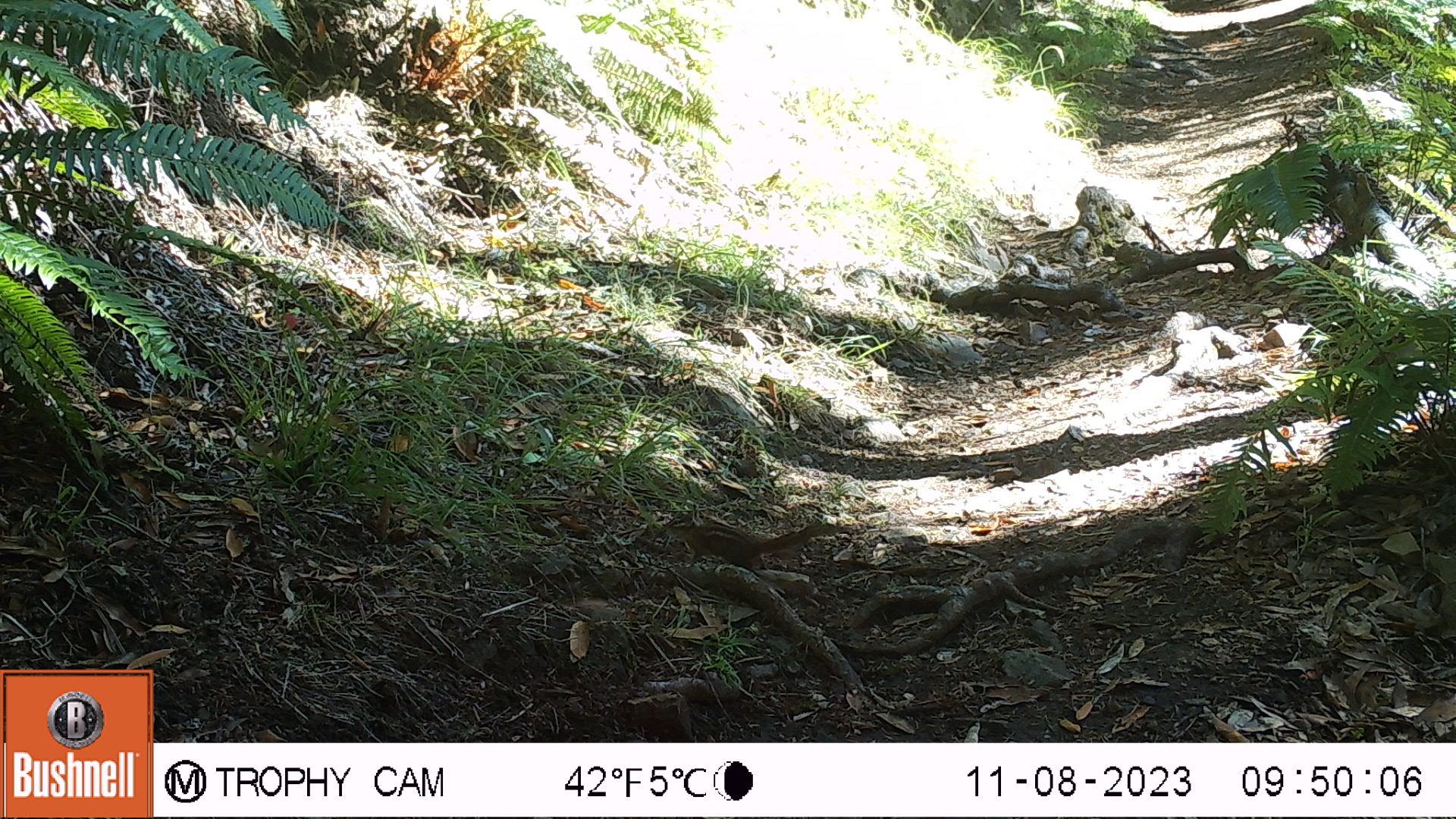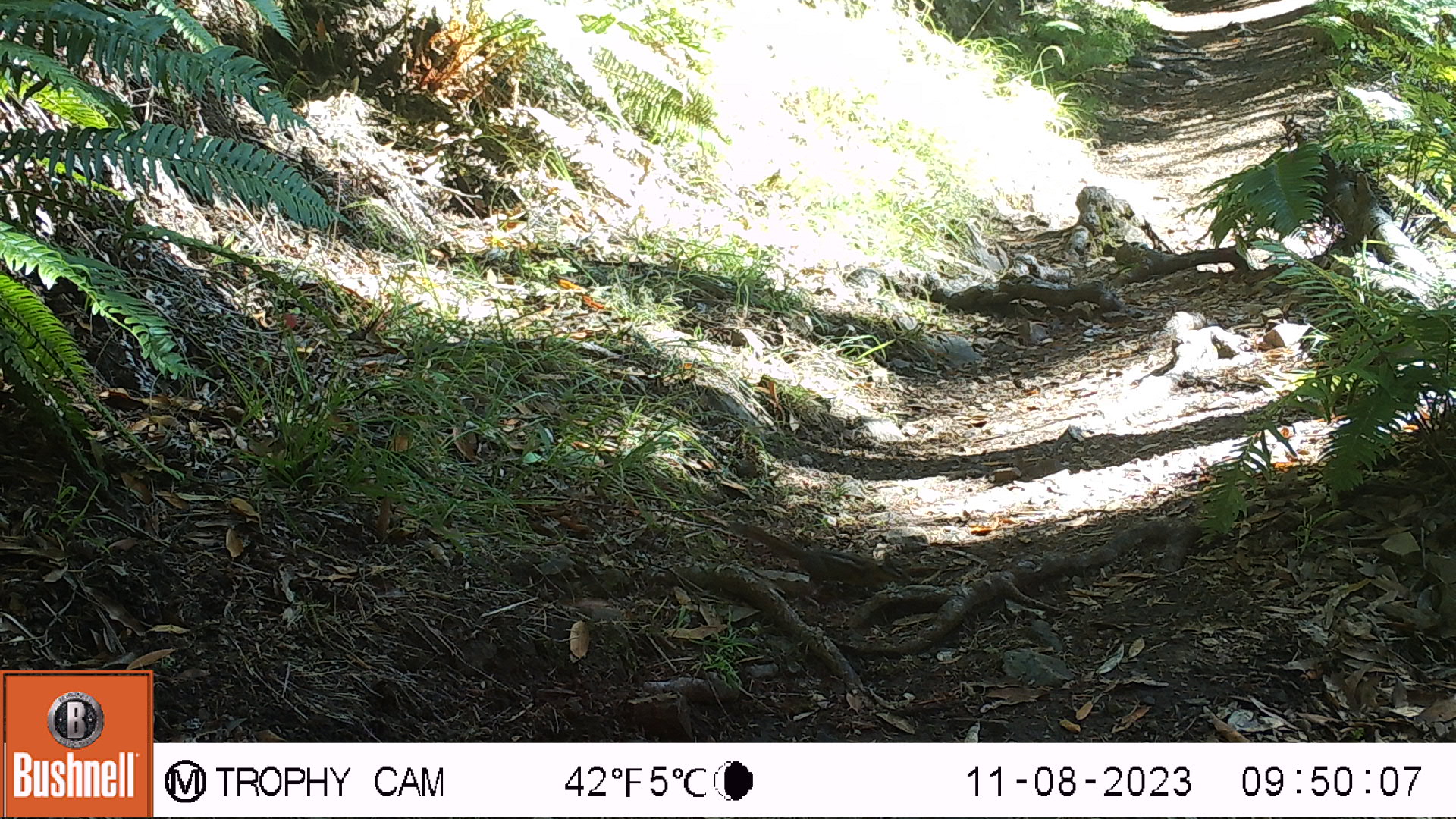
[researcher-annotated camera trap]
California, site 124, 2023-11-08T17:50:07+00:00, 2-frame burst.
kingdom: Animalia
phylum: Chordata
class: Mammalia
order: Rodentia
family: Sciuridae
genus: Neotamias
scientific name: Neotamias merriami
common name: merriam's chipmunk